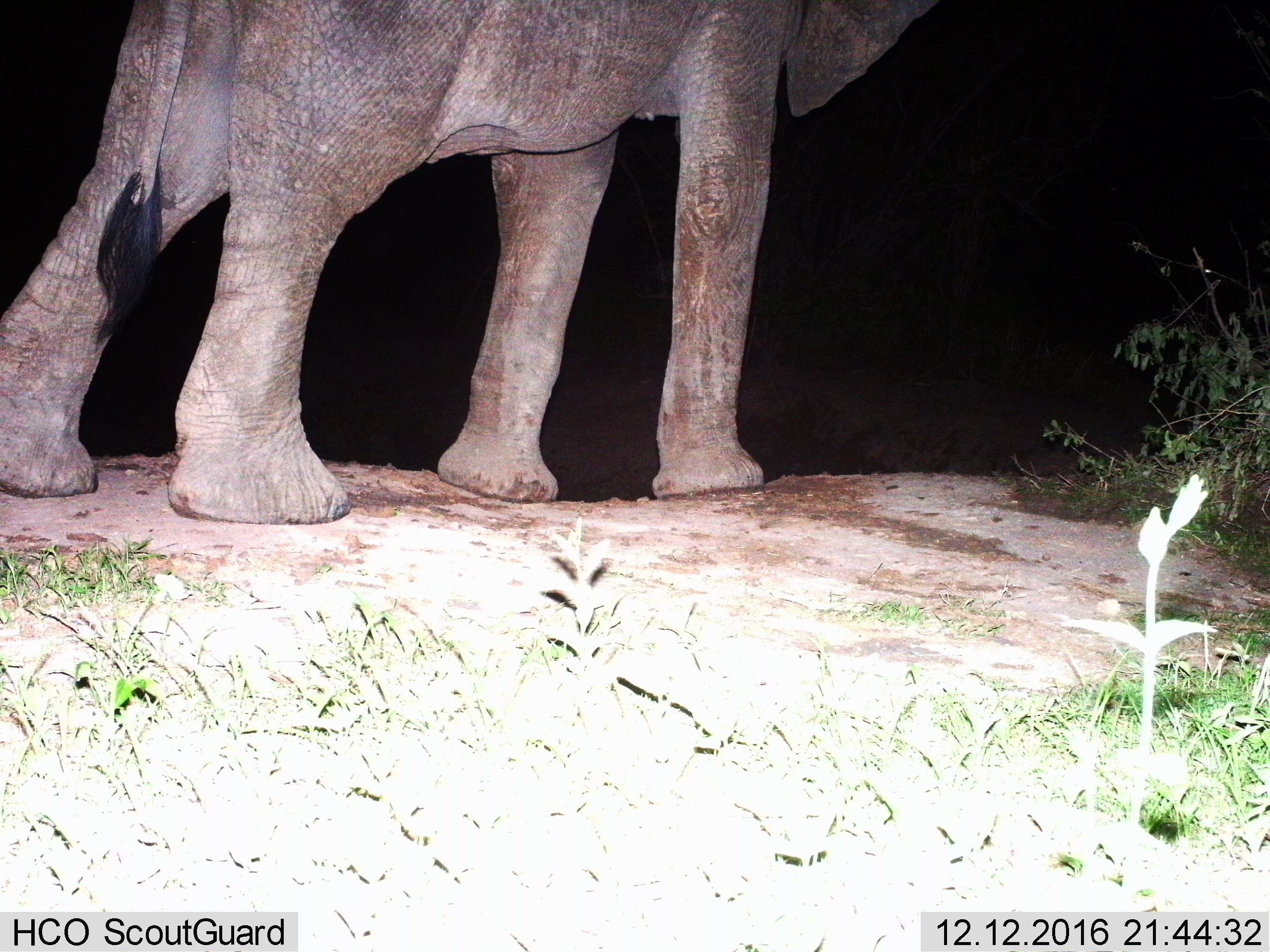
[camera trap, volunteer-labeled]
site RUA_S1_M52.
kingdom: Animalia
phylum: Chordata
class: Mammalia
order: Proboscidea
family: Elephantidae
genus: Loxodonta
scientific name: Loxodonta africana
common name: african bush elephant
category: elephant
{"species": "elephant (african bush elephant) (Loxodonta africana)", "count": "1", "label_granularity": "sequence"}